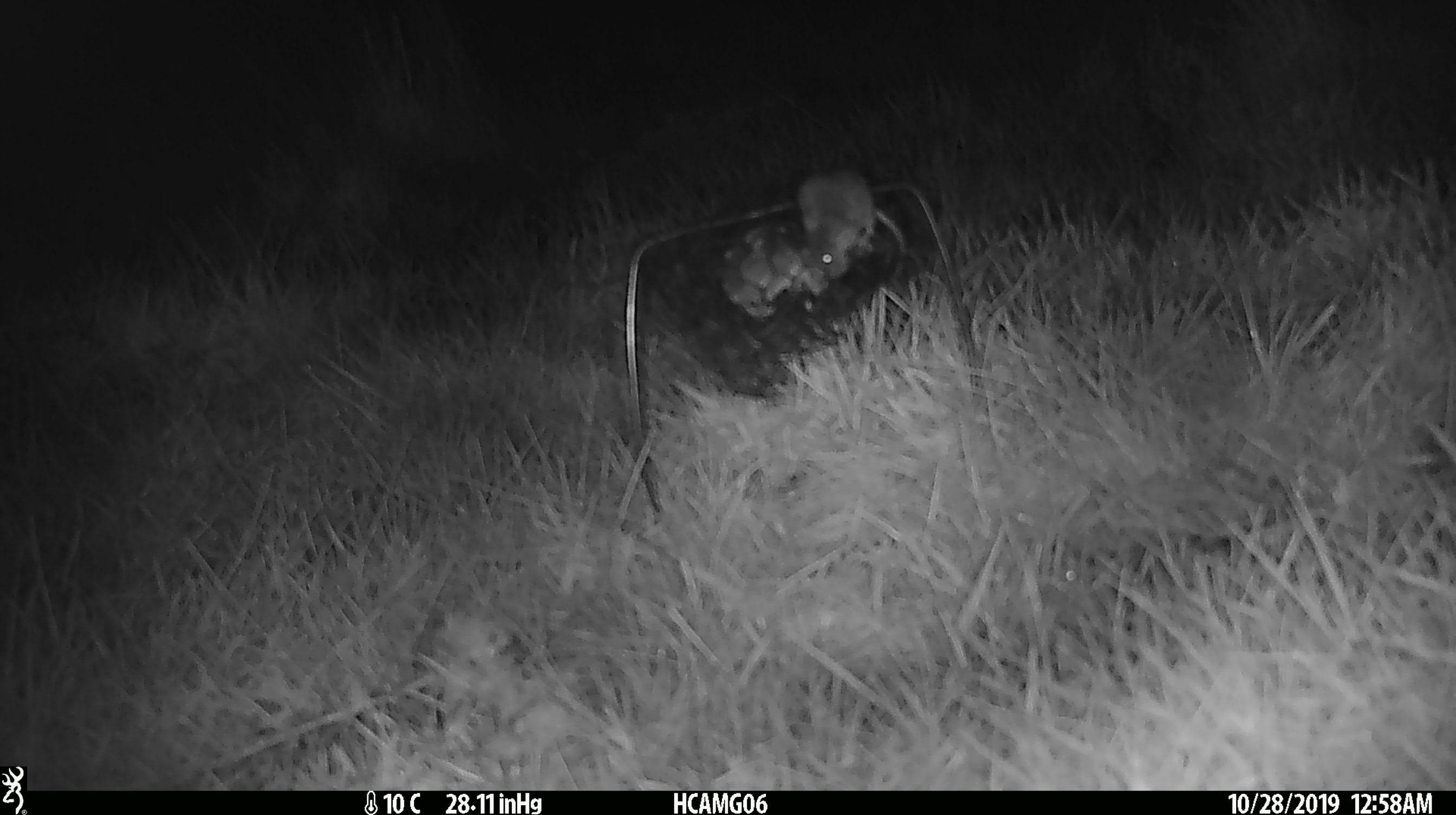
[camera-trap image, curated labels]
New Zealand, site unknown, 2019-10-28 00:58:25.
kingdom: Animalia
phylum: Chordata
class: Mammalia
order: Rodentia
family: Muridae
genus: Mus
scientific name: Mus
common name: mouse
Mouse (Mus).